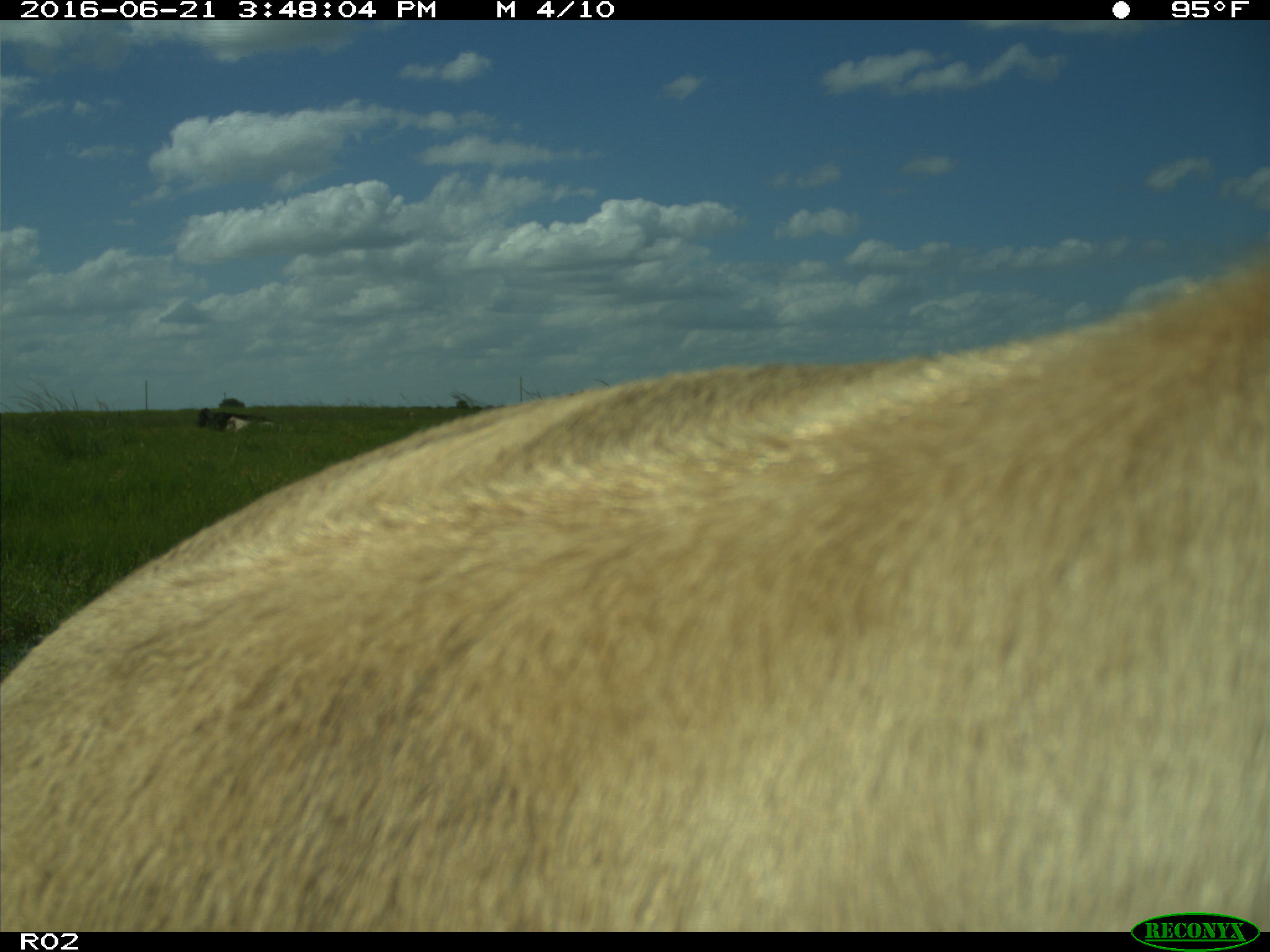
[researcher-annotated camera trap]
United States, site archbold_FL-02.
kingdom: Animalia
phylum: Chordata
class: Mammalia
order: Artiodactyla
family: Bovidae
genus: Bos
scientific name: Bos taurus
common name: domestic cow